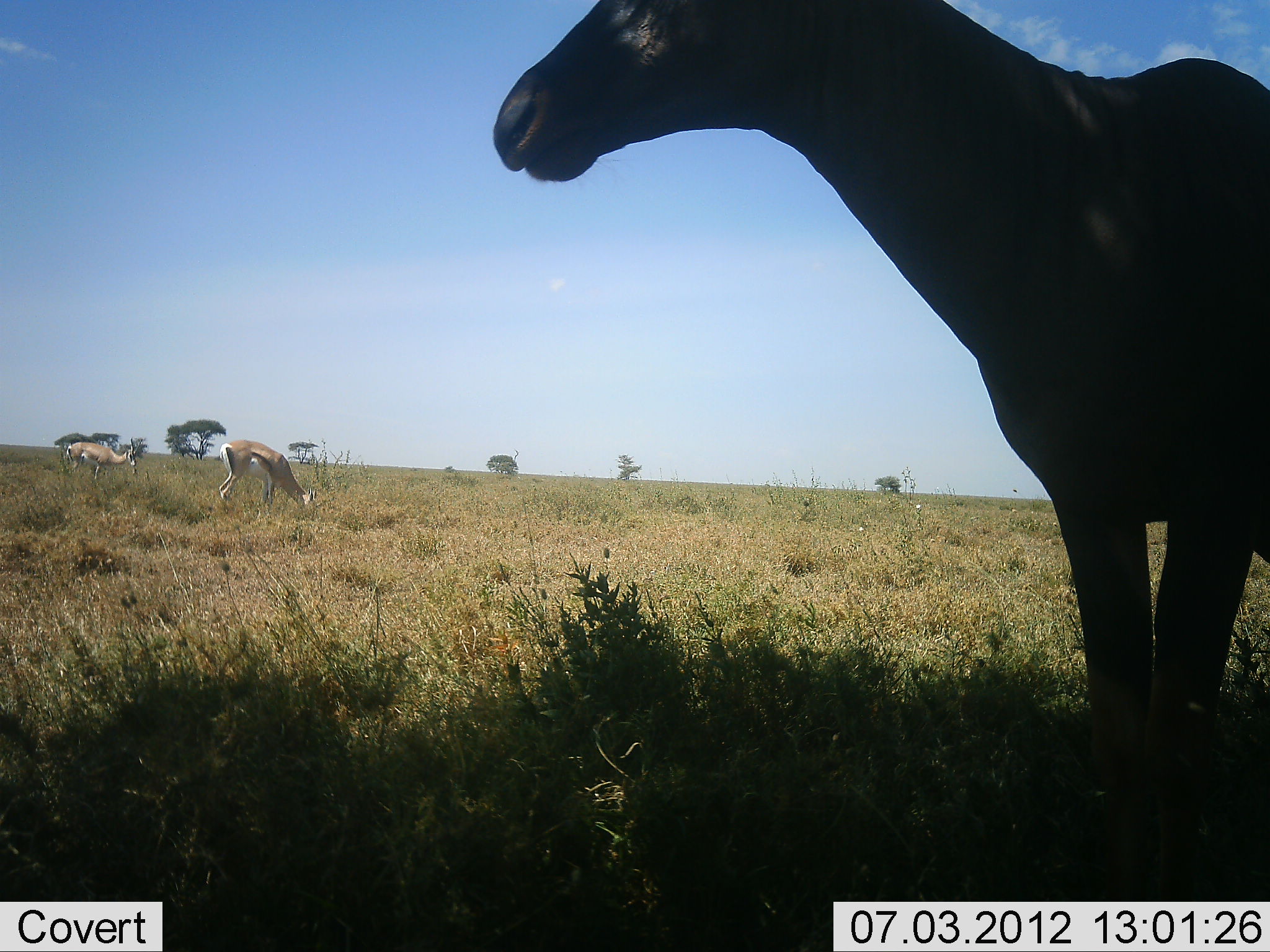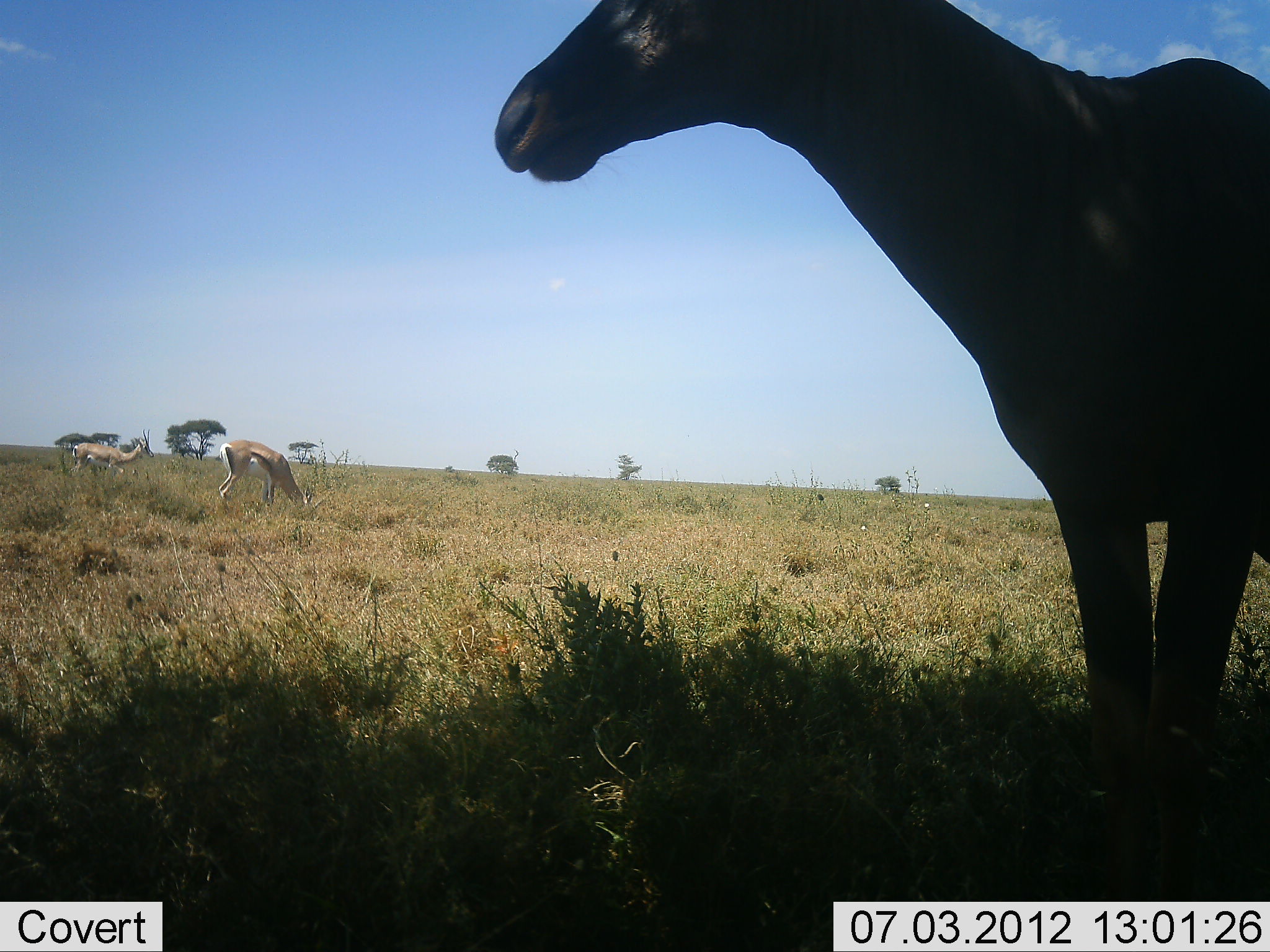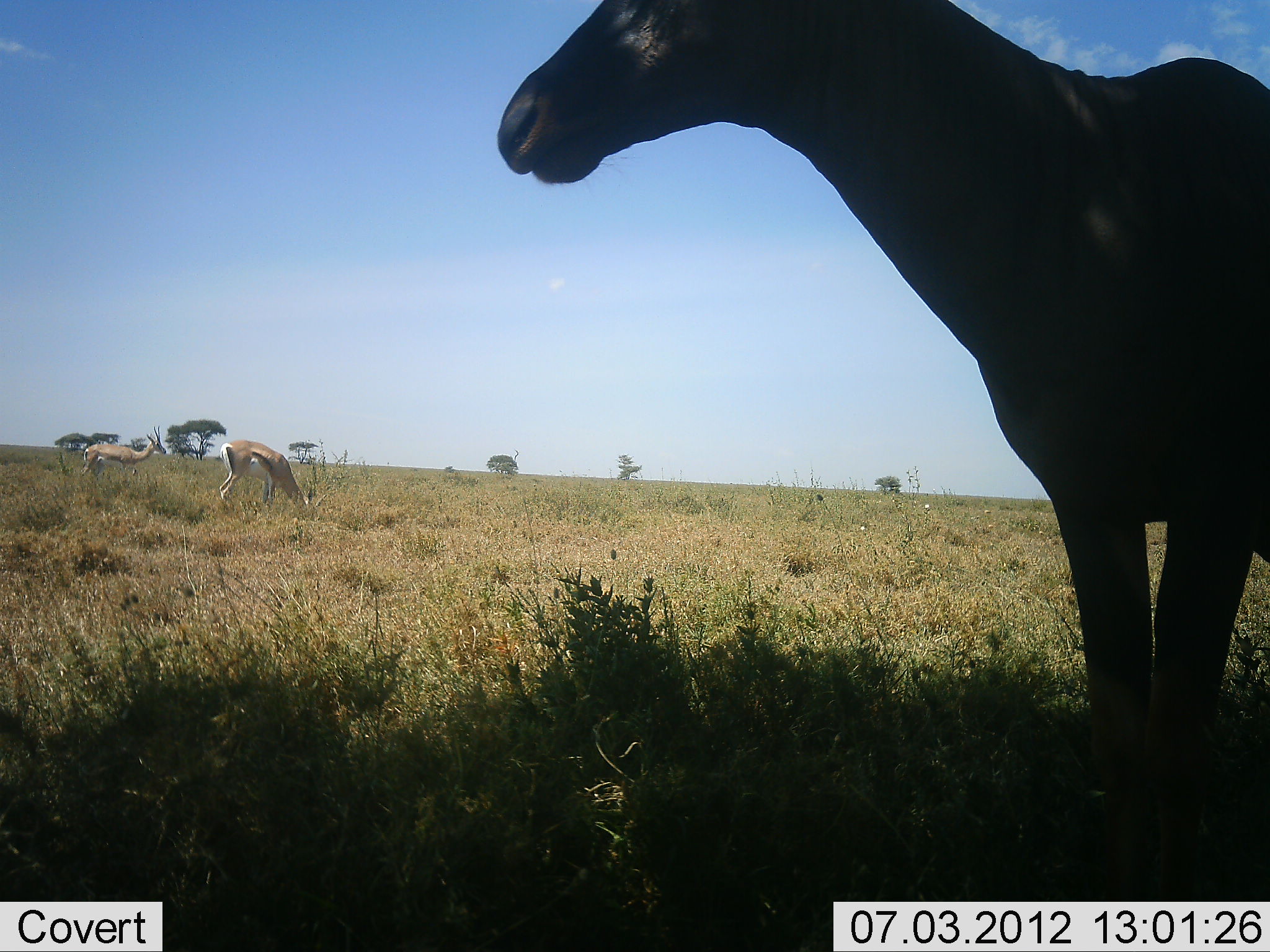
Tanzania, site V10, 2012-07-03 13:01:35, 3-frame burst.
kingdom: Animalia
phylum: Chordata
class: Mammalia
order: Artiodactyla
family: Bovidae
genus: Nanger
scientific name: Nanger granti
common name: grant's gazelle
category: gazellegrants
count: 2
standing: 83%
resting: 0%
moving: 33%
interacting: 0%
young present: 0%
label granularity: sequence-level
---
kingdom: Animalia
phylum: Chordata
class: Mammalia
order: Artiodactyla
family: Bovidae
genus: Eudorcas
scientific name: Eudorcas thomsonii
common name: thomson's gazelle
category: gazellethomsons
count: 3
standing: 50%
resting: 0%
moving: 17%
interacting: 0%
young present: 0%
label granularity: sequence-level